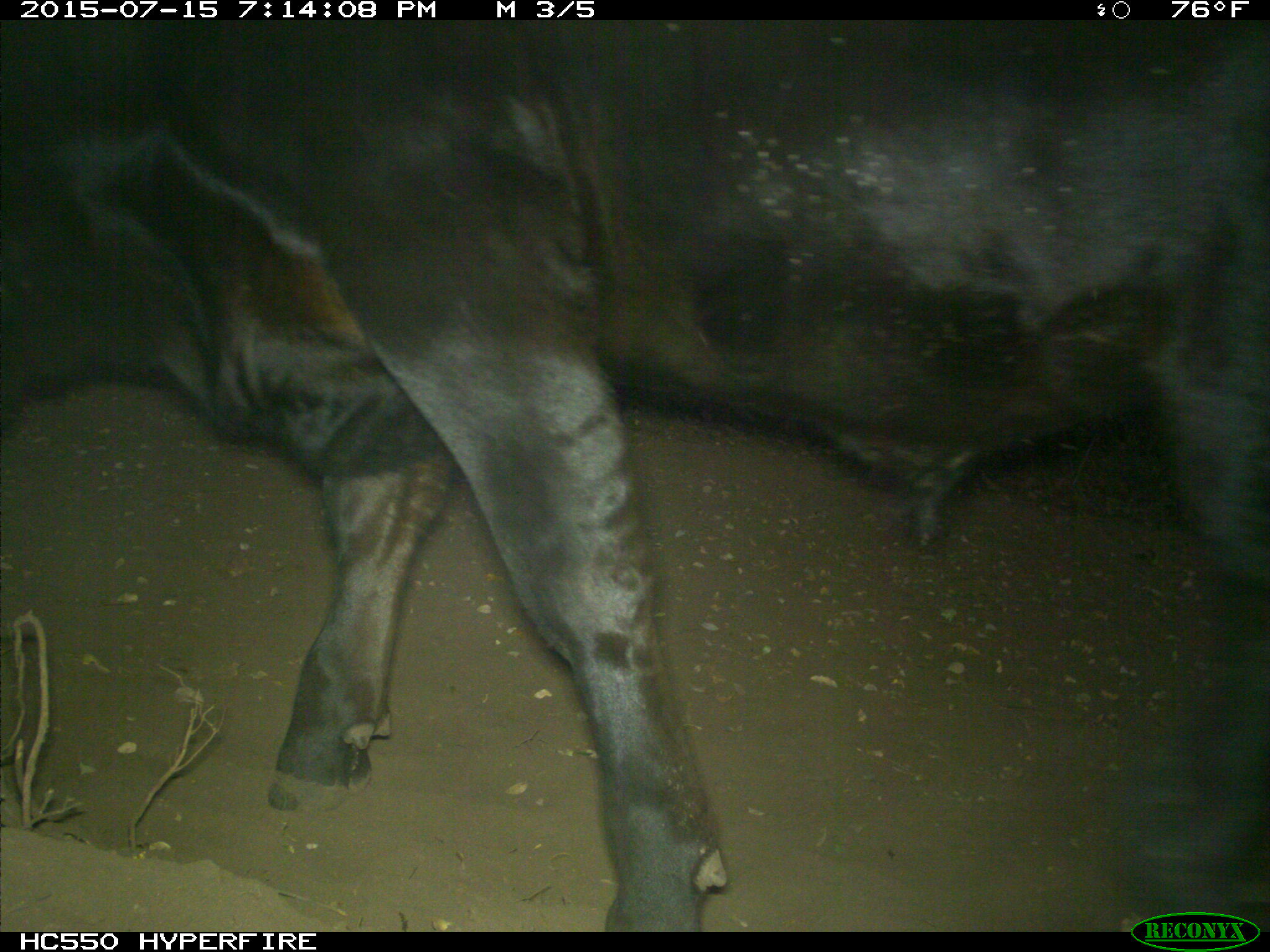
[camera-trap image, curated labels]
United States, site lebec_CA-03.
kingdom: Animalia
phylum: Chordata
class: Mammalia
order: Artiodactyla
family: Bovidae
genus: Bos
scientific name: Bos taurus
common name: domestic cow